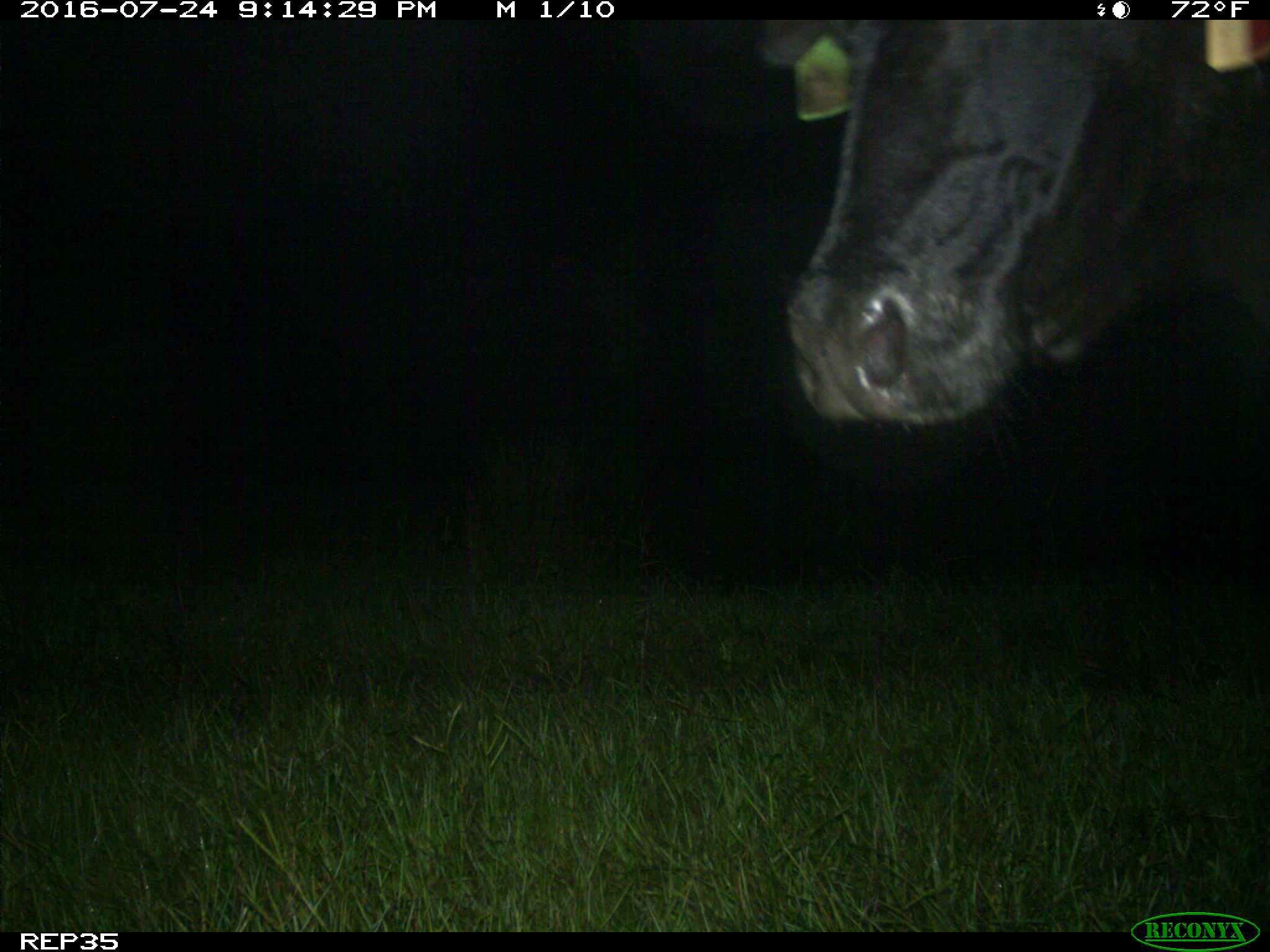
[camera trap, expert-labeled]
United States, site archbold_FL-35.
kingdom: Animalia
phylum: Chordata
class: Mammalia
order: Artiodactyla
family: Bovidae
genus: Bos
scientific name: Bos taurus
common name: domestic cow